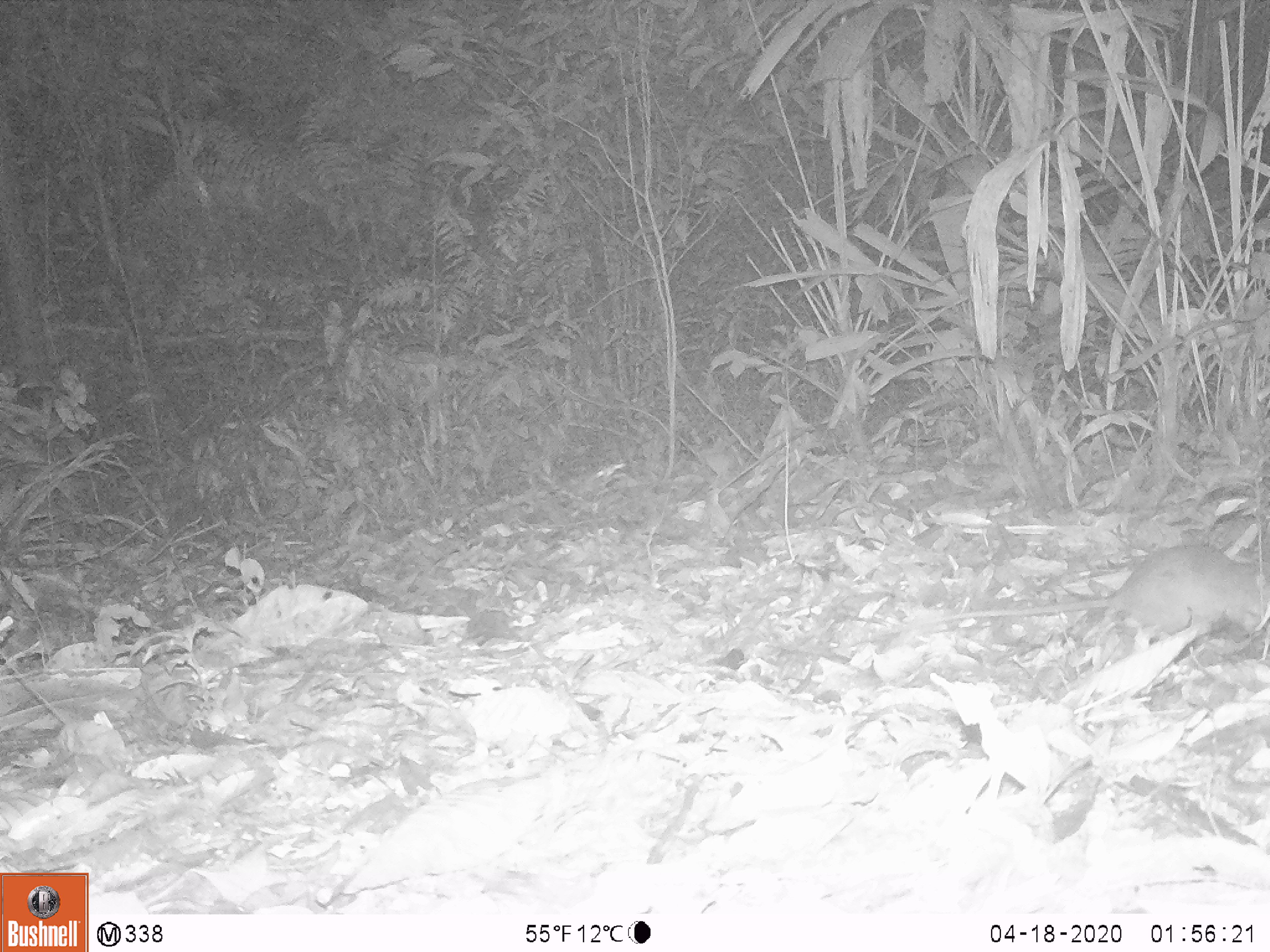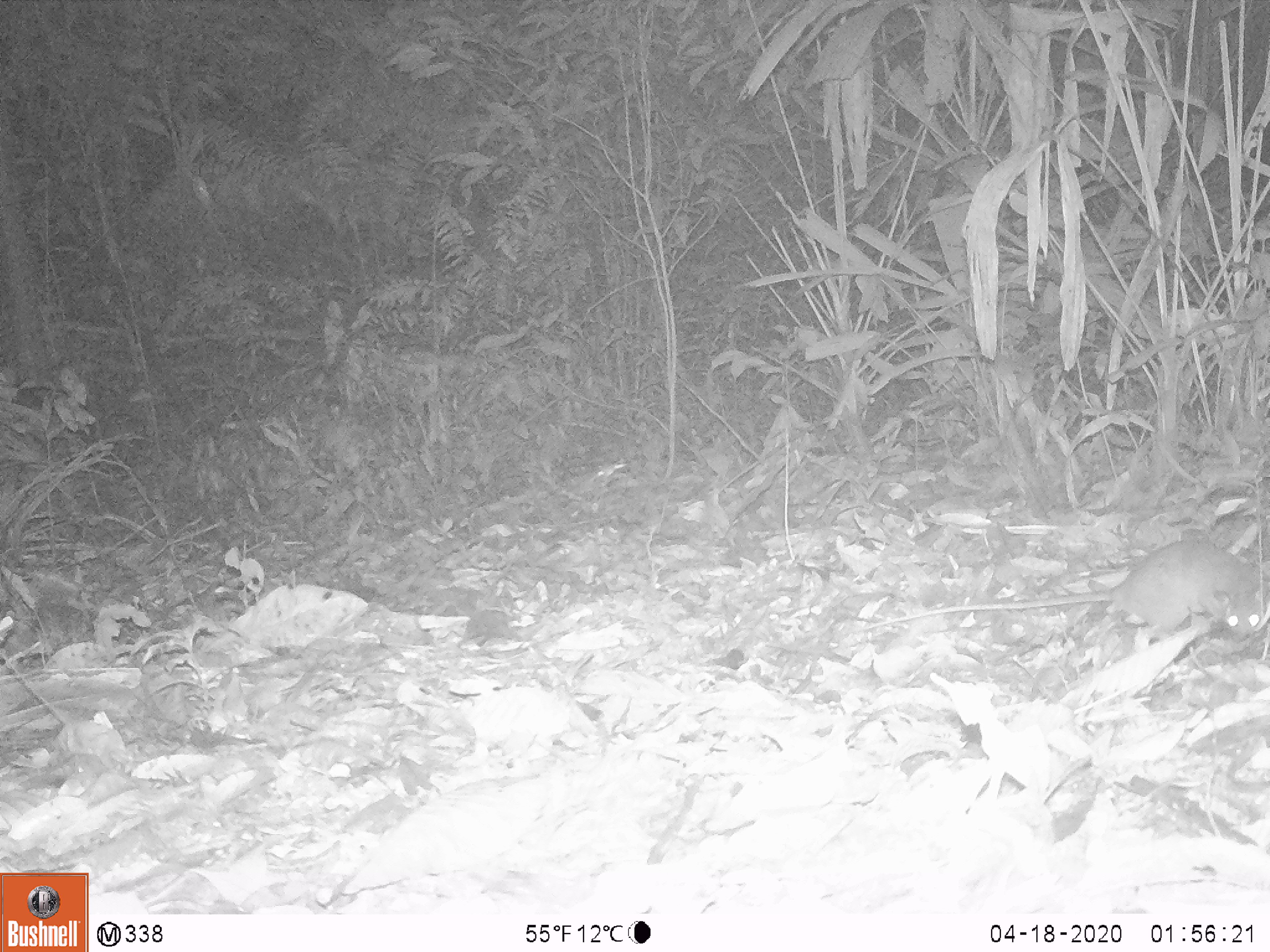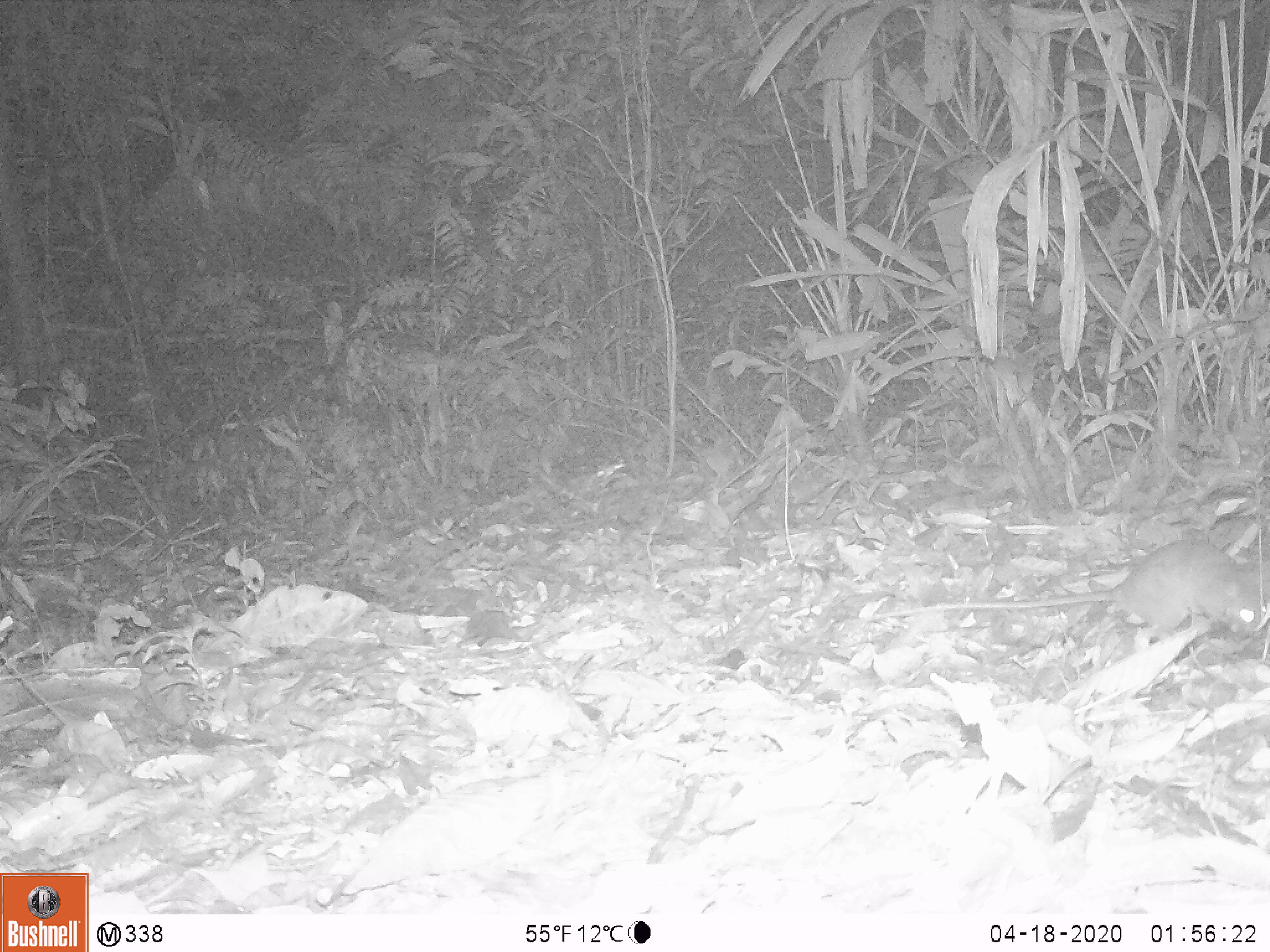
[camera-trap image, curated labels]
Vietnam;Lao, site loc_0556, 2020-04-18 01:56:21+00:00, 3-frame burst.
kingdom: Animalia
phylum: Chordata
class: Mammalia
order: Rodentia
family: Muridae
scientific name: Muridae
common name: old-world mice and rats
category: unidentified murid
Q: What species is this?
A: Unidentified murid (old-world mice and rats) (Muridae).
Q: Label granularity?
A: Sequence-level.